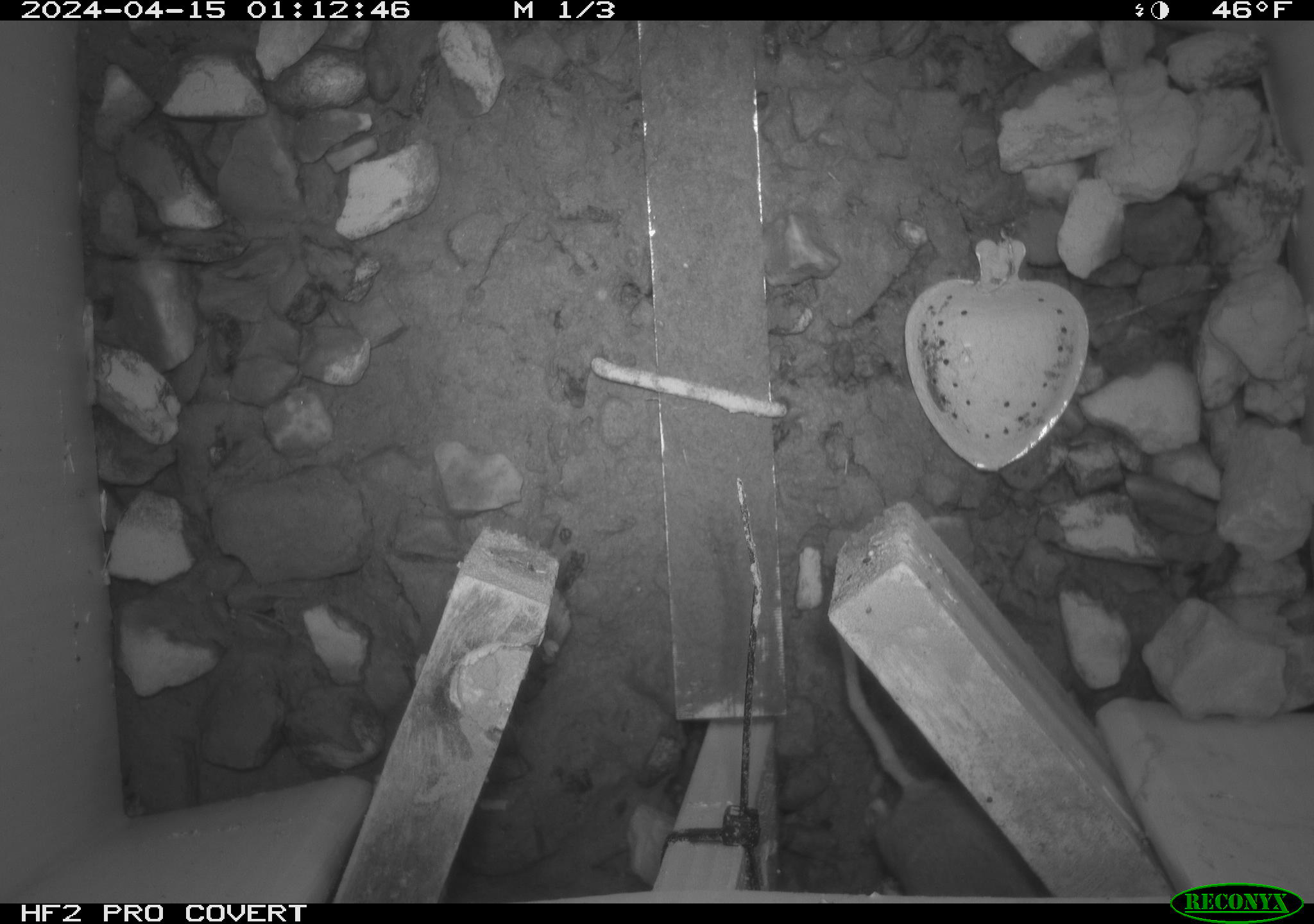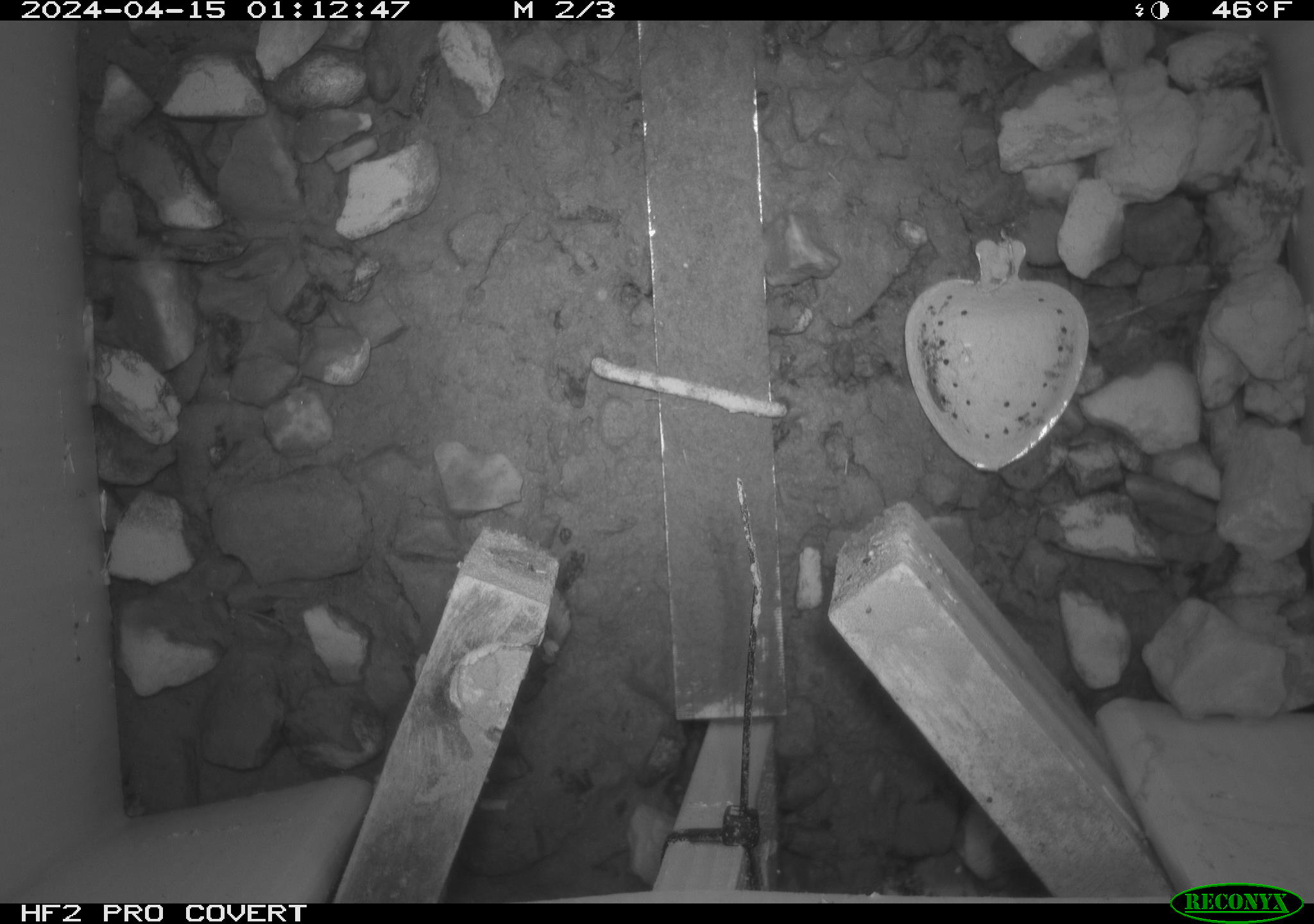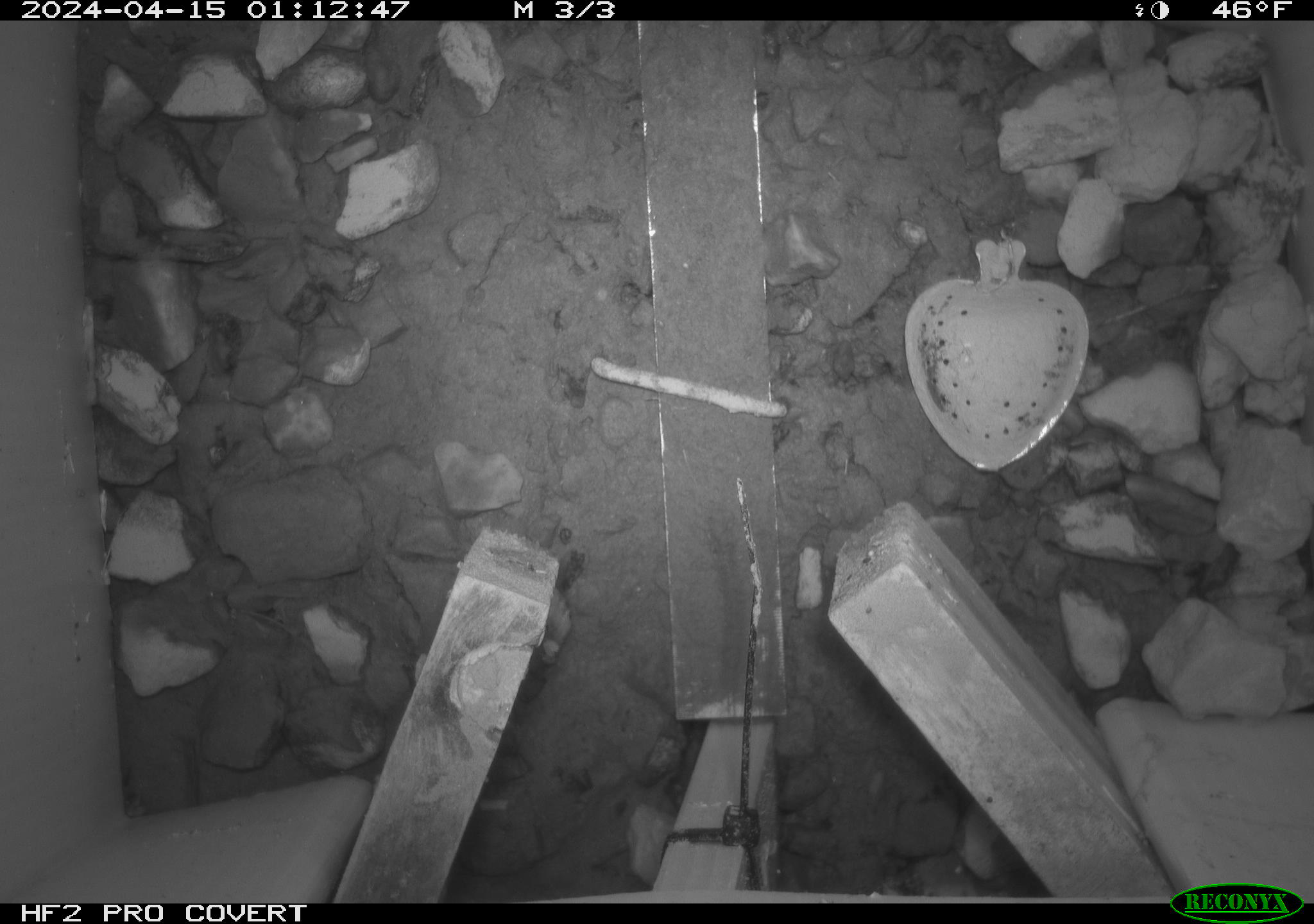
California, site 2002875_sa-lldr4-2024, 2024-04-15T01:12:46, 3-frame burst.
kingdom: Animalia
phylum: Chordata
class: Mammalia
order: Rodentia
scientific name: Rodentia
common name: rodent